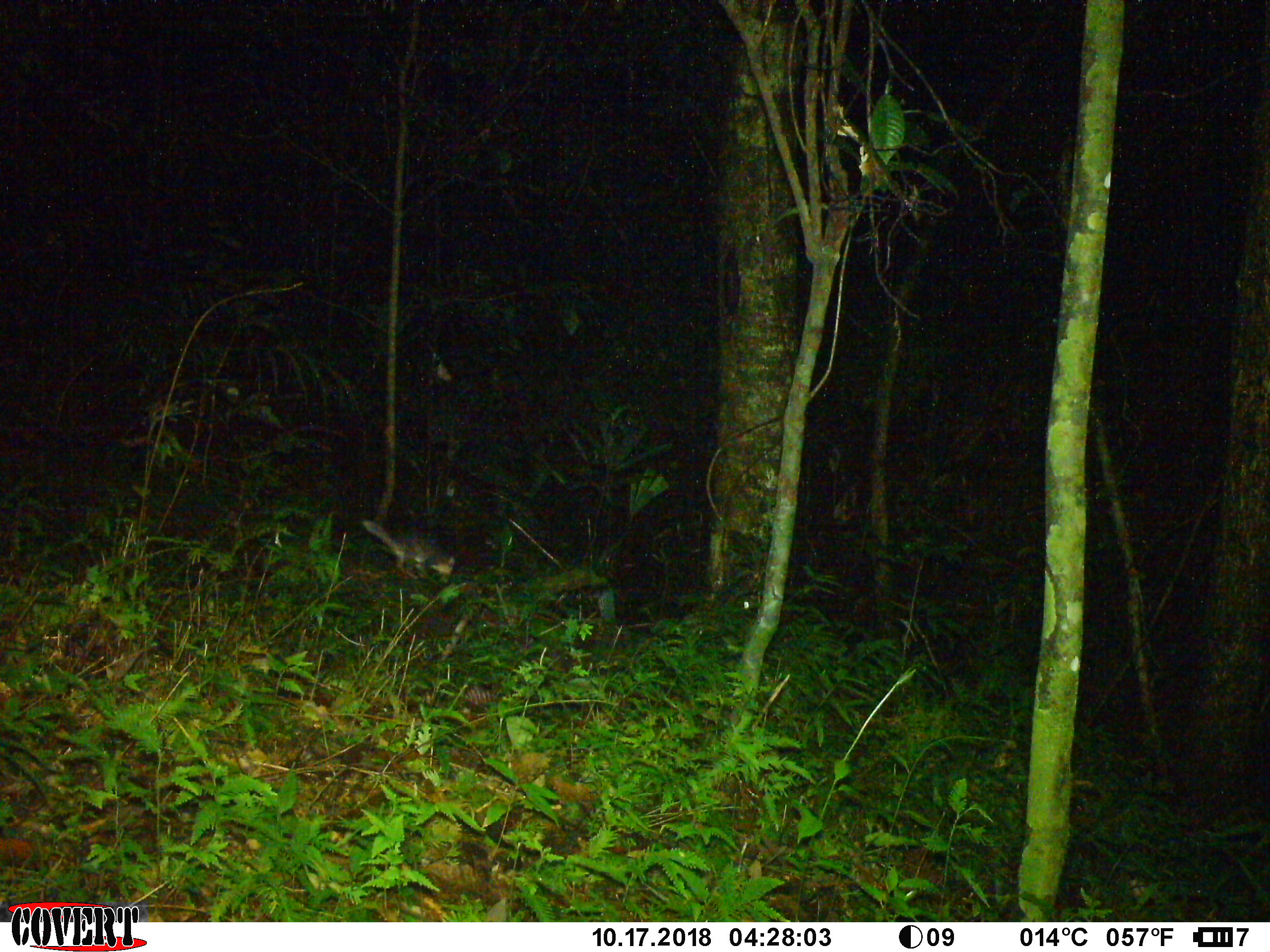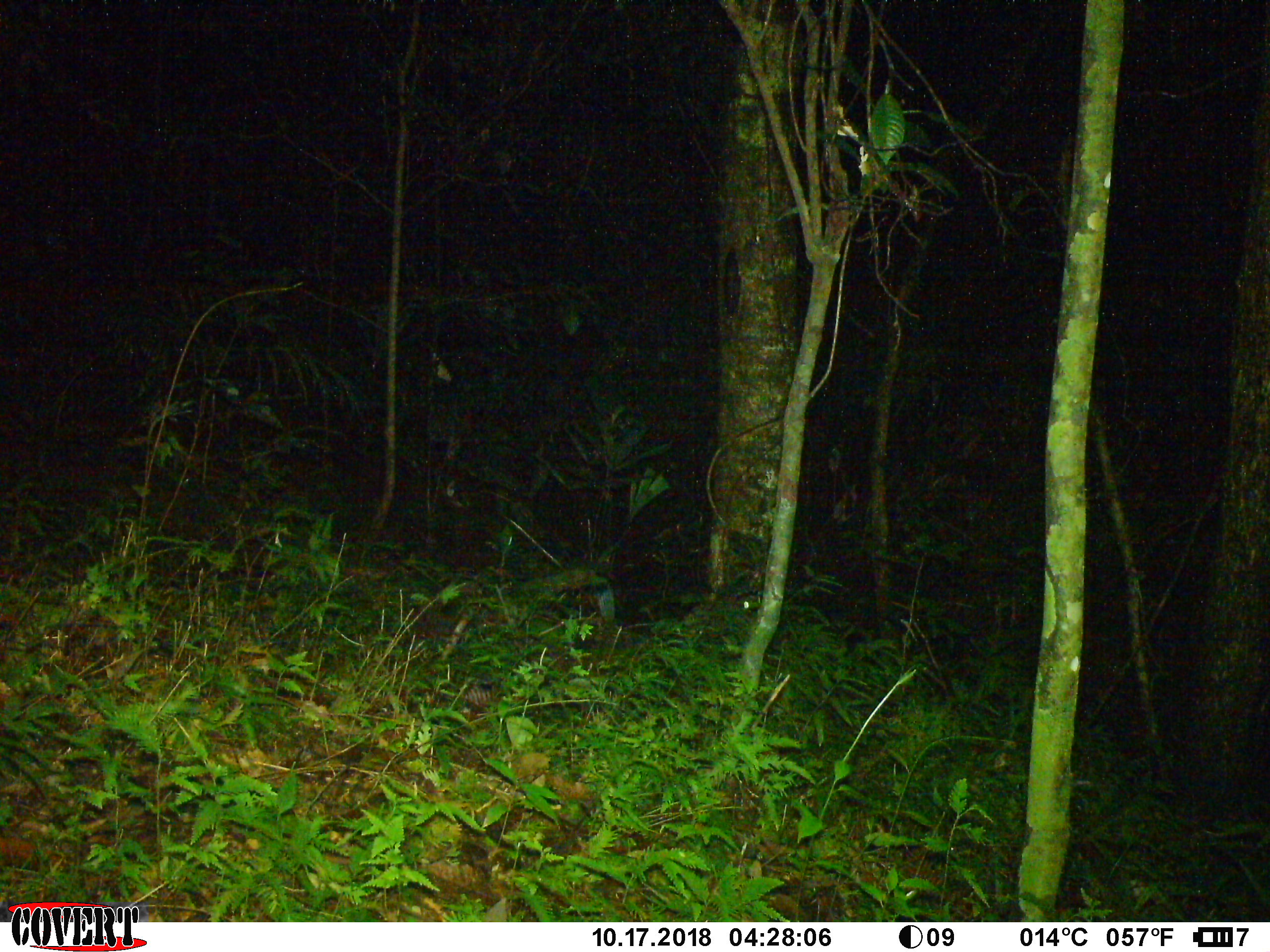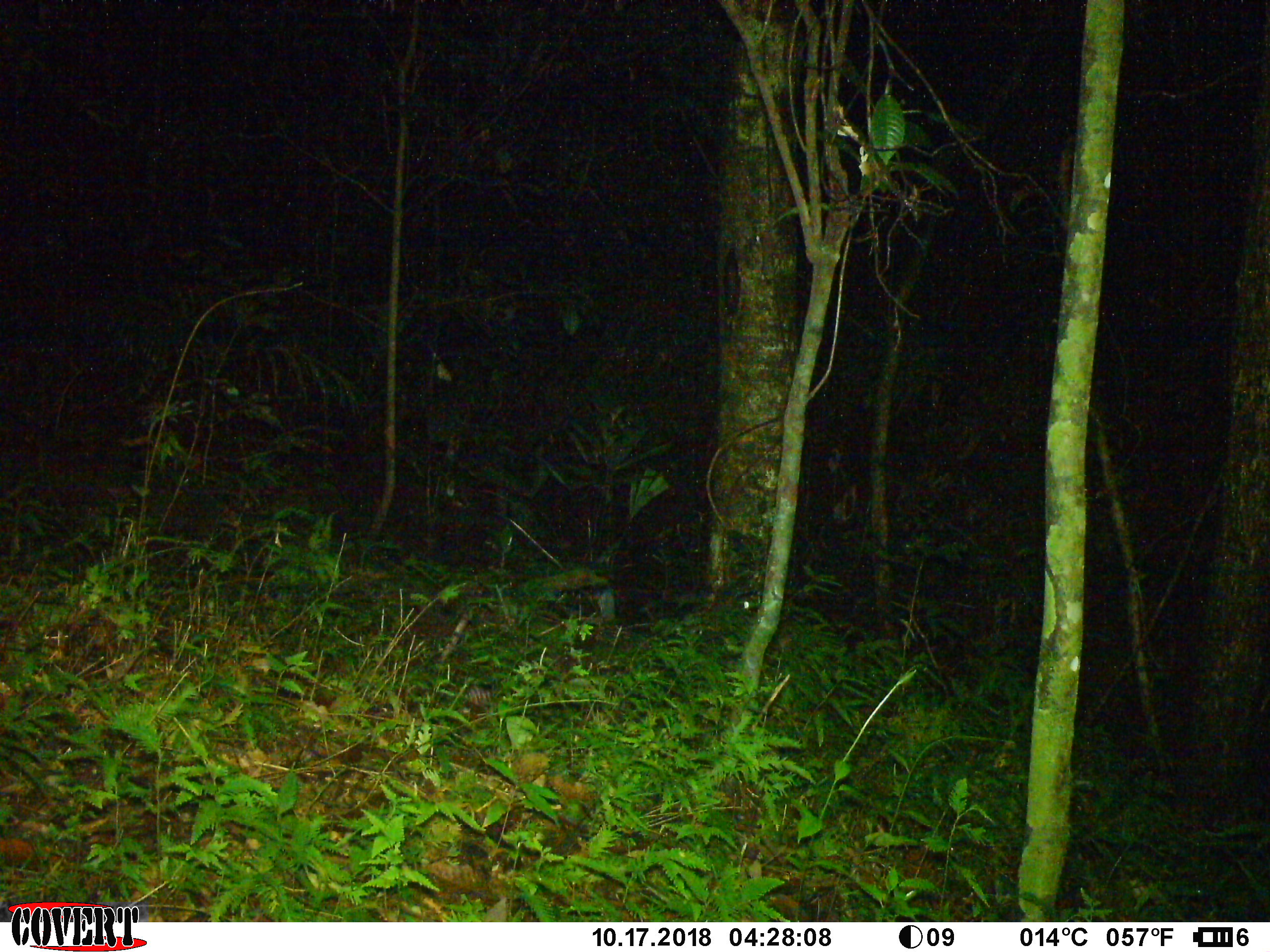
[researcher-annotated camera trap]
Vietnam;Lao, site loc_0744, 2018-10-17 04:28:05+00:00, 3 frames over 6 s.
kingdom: Animalia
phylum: Chordata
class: Mammalia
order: Carnivora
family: Mustelidae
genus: Melogale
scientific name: Melogale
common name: ferret badger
Ferret badger (Melogale). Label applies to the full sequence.